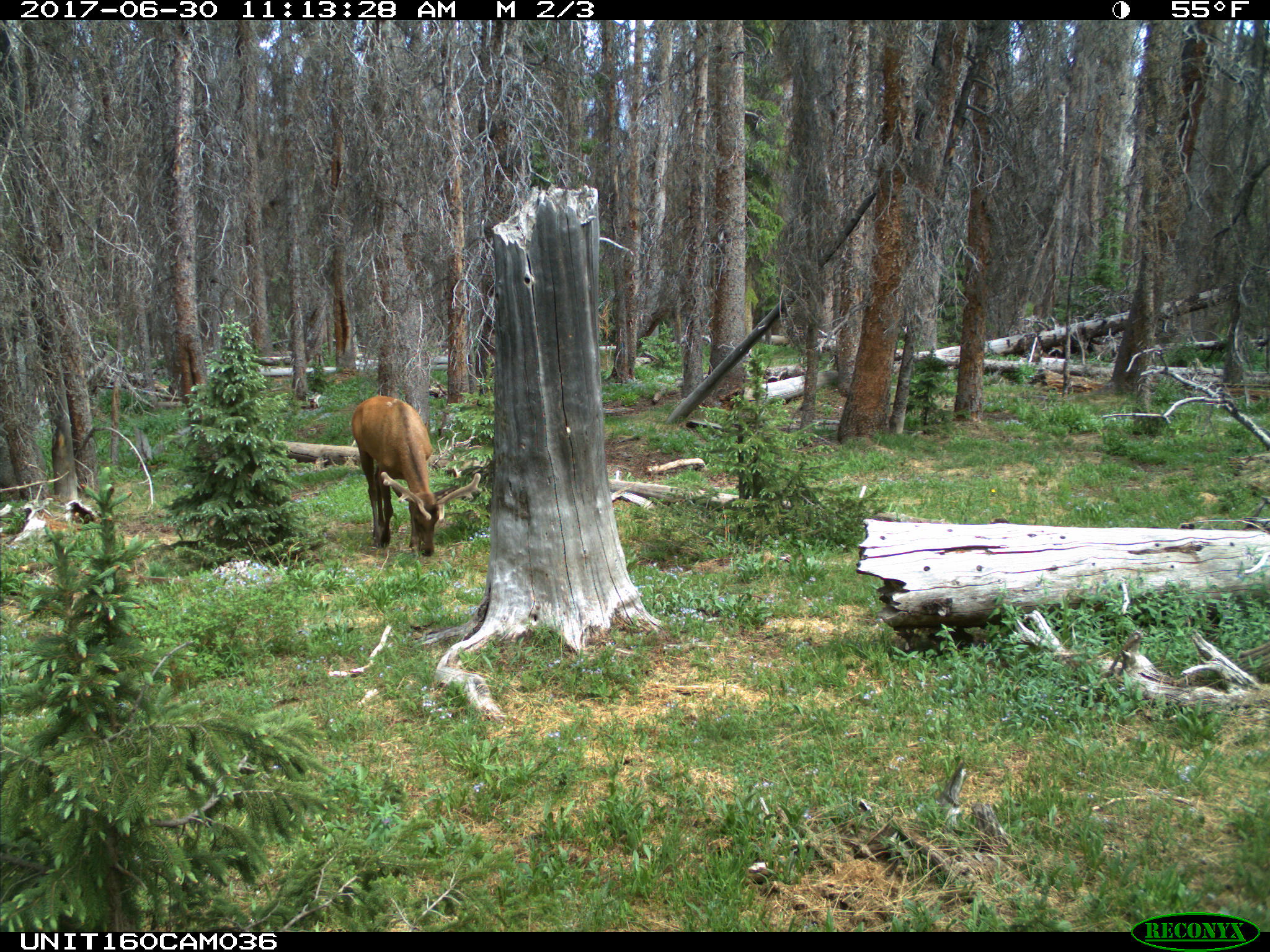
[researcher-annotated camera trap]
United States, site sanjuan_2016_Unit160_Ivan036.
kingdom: Animalia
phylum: Chordata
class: Mammalia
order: Artiodactyla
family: Cervidae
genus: Cervus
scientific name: Cervus elaphus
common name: red deer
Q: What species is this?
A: Cervus elaphus (red deer).